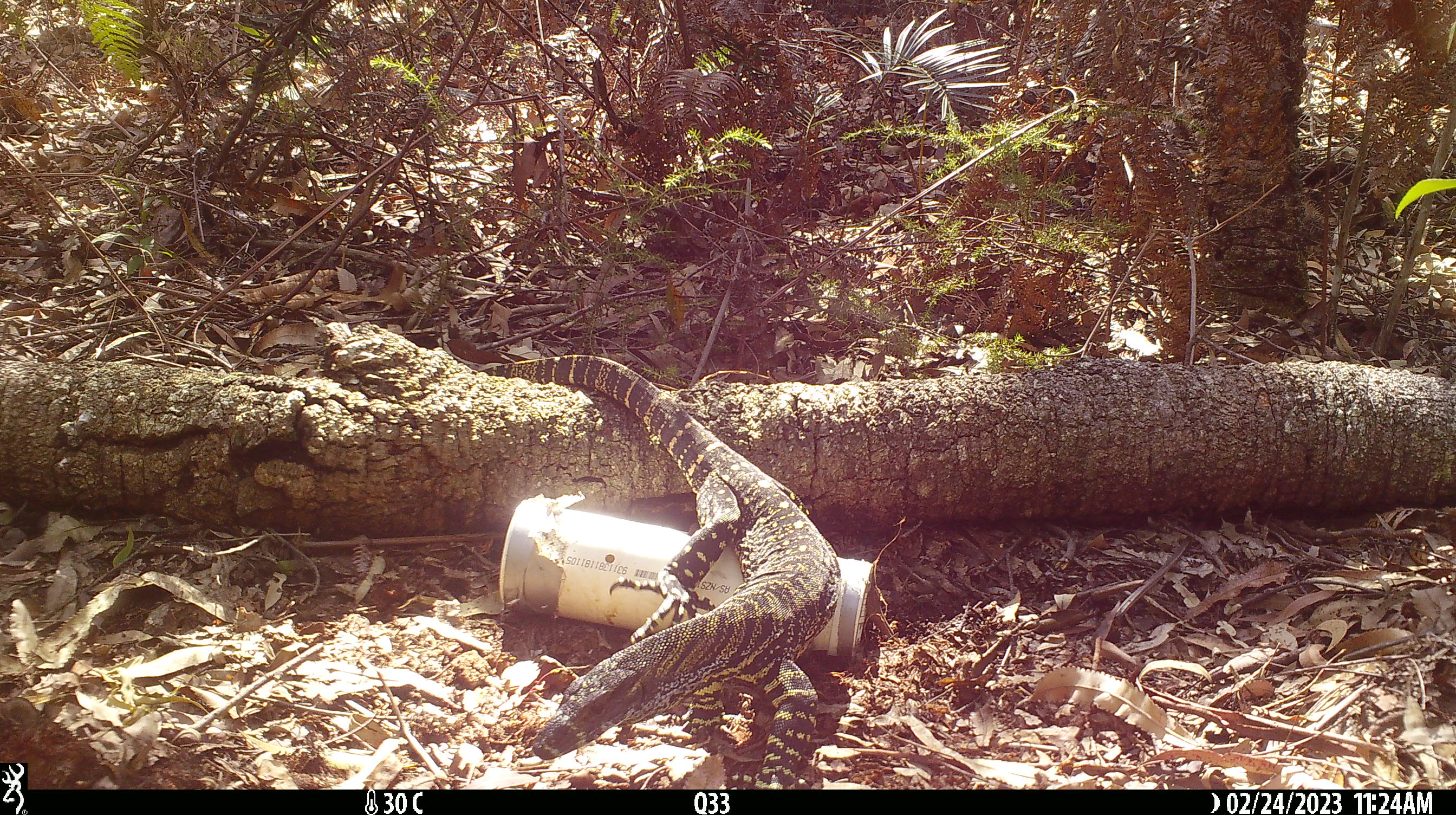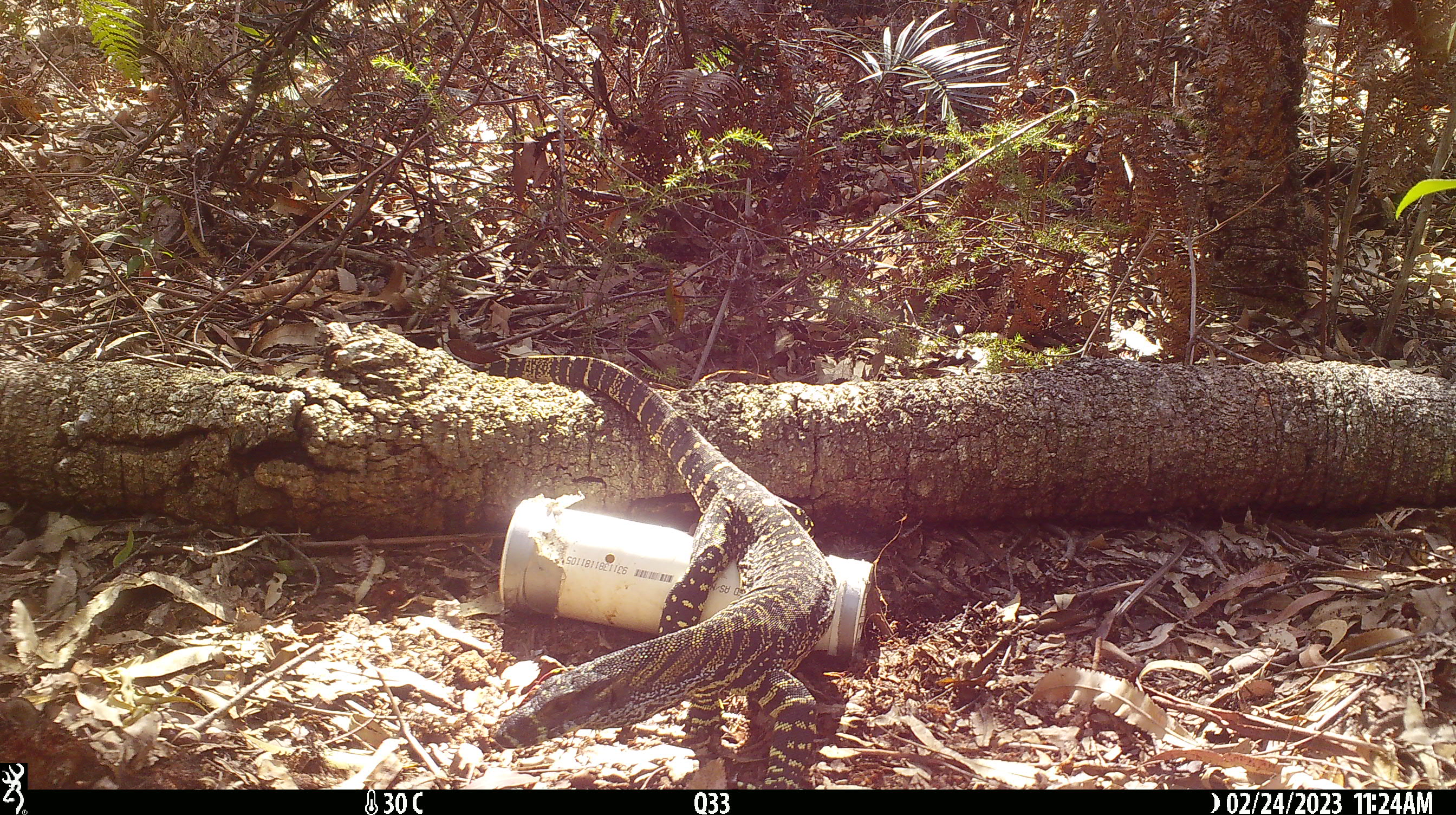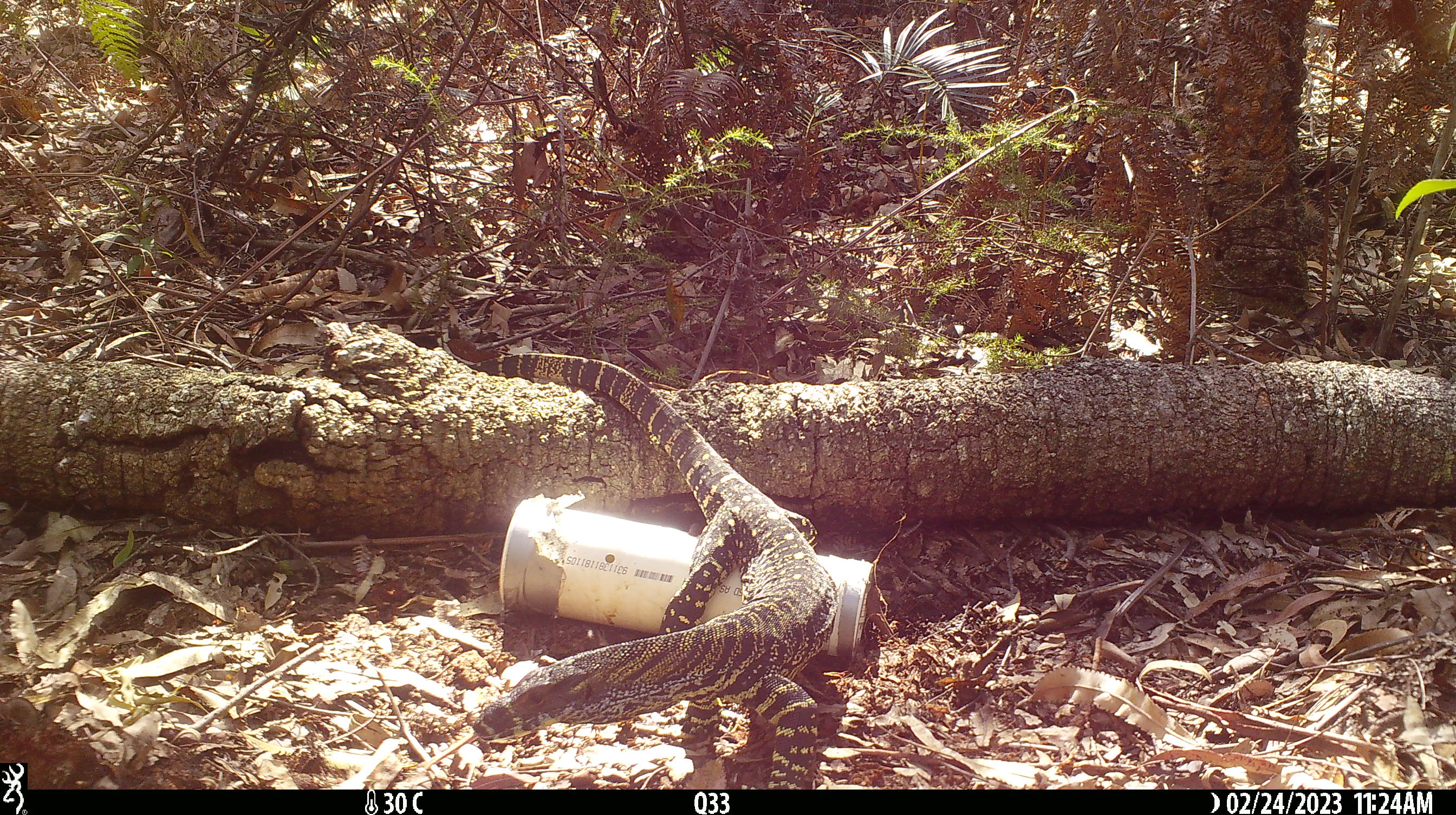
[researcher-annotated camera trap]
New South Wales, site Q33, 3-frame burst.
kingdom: Animalia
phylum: Chordata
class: Reptilia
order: Squamata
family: Varanidae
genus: Varanus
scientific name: Varanus varius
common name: lace monitor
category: goanna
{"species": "goanna (lace monitor) (Varanus varius)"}